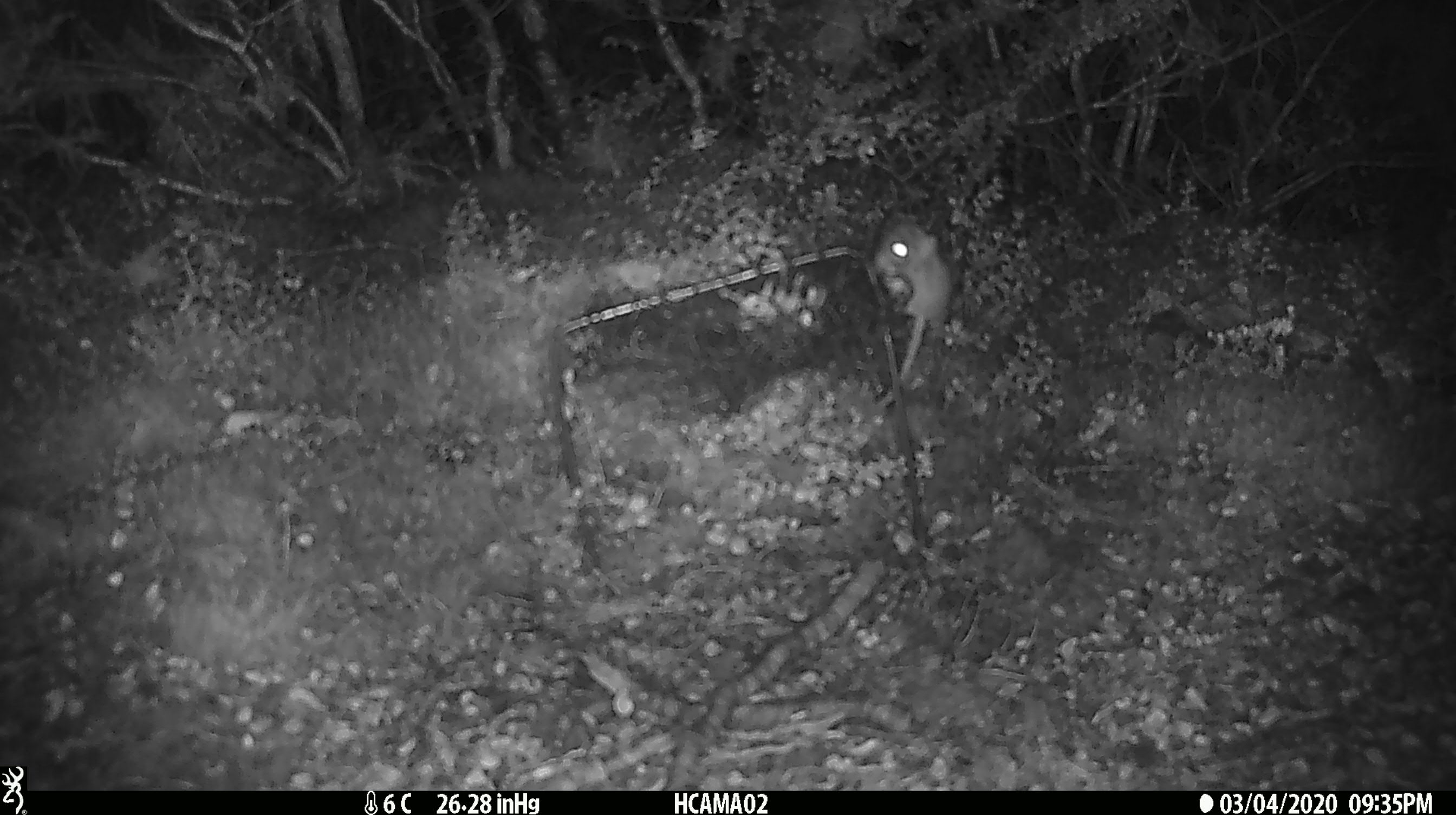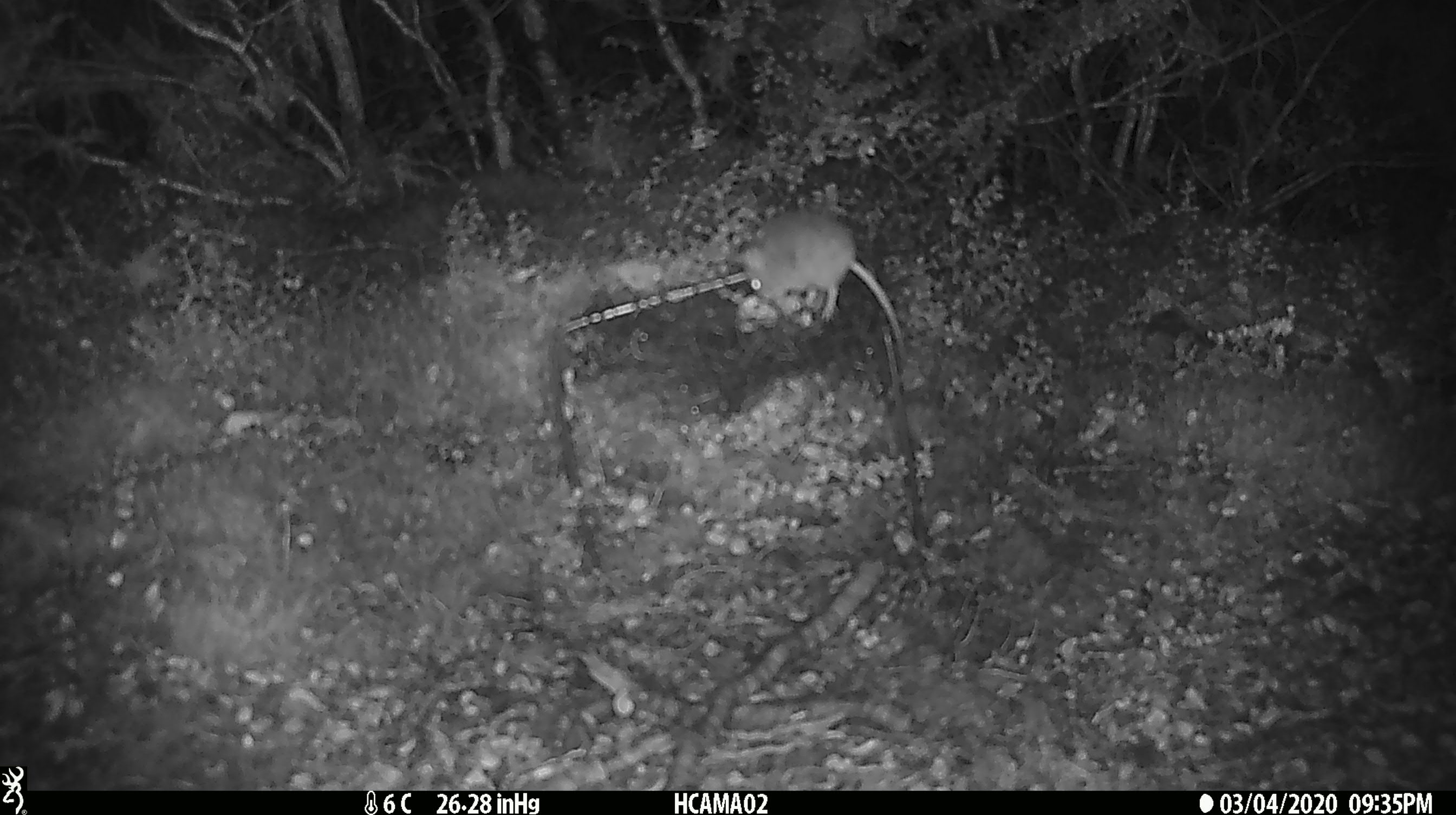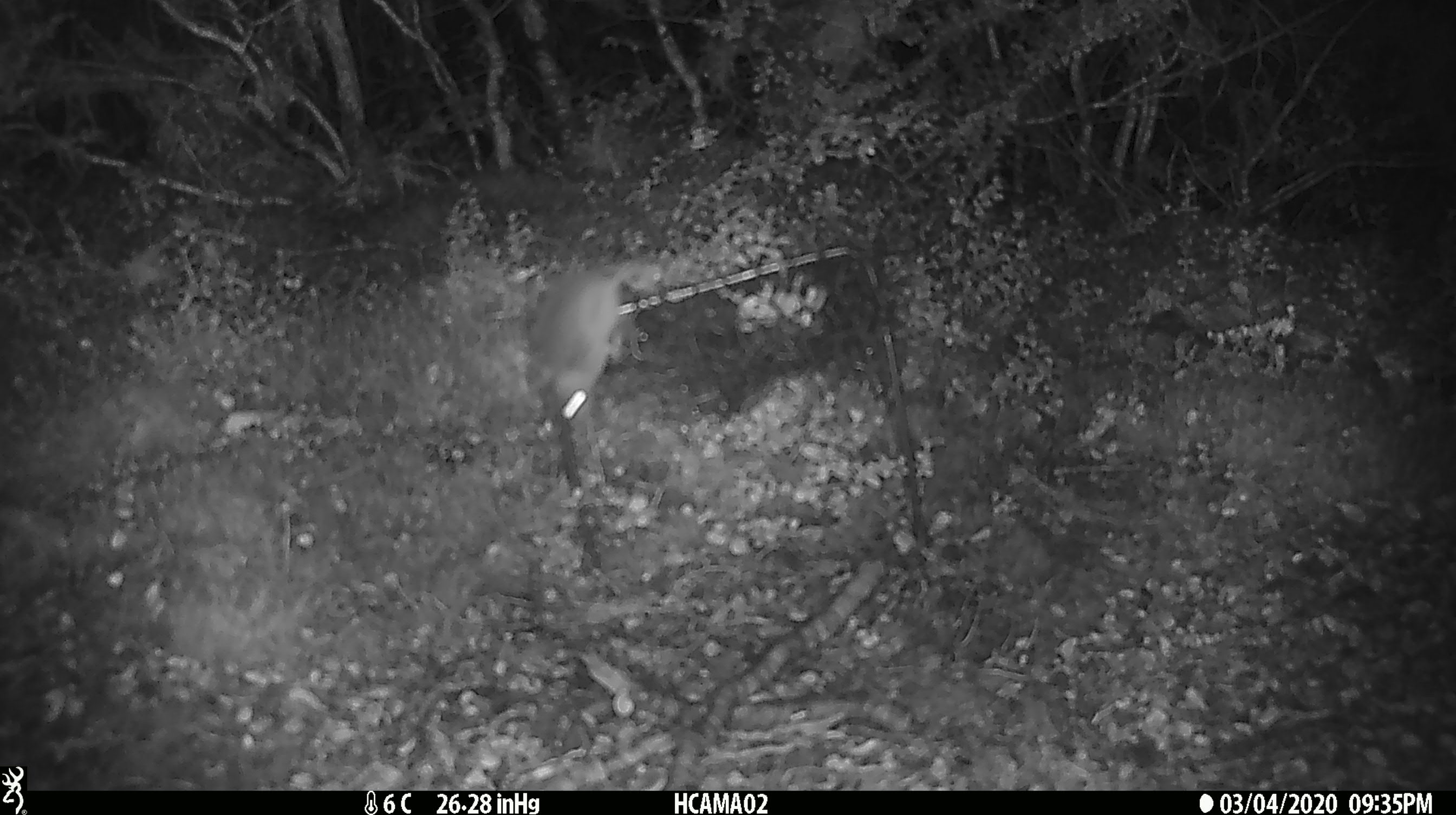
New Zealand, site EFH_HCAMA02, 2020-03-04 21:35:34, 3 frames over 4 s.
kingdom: Animalia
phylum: Chordata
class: Mammalia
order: Rodentia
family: Muridae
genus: Mus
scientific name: Mus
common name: mouse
Mouse (Mus).